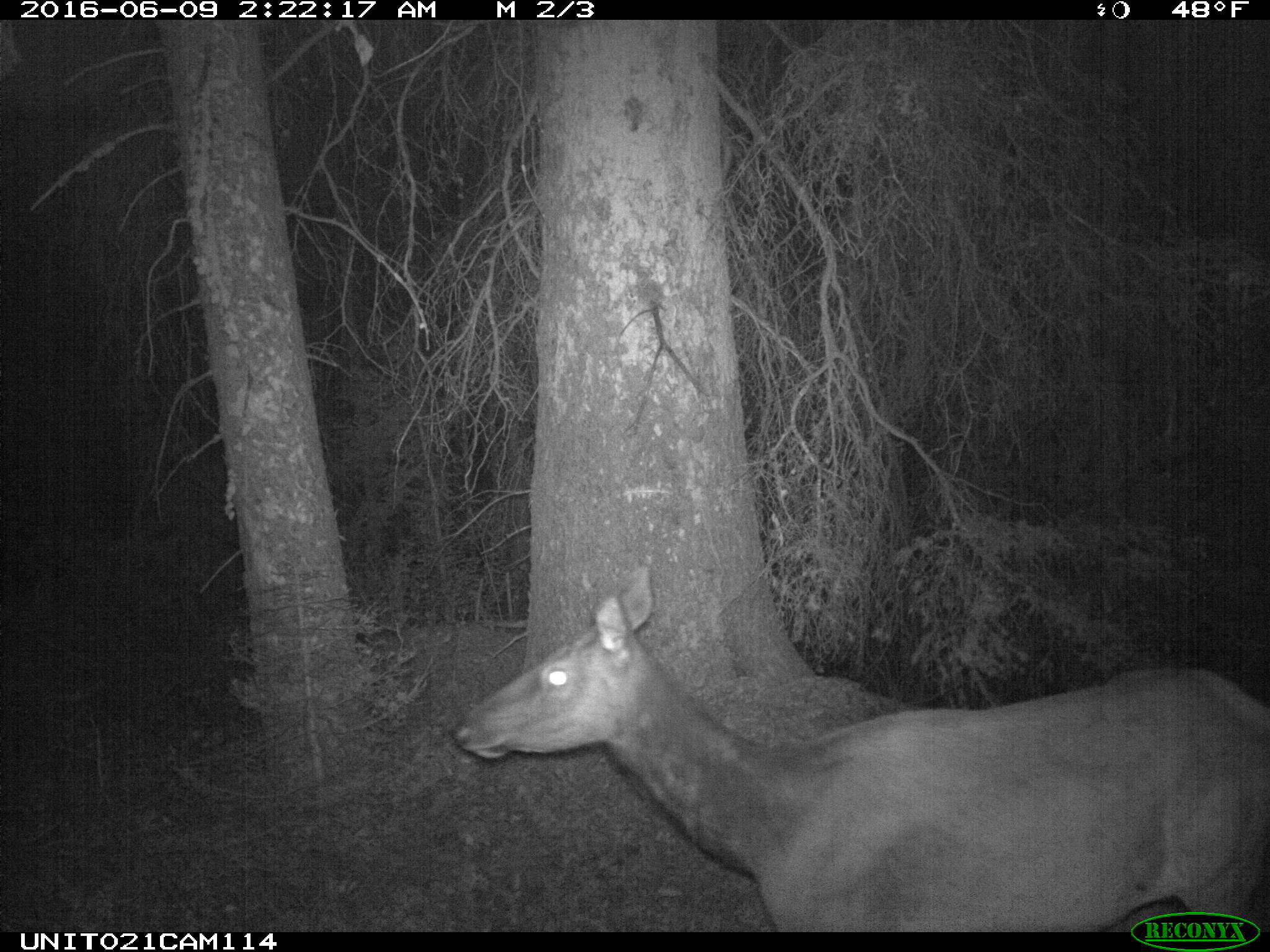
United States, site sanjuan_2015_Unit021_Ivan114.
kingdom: Animalia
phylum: Chordata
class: Mammalia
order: Artiodactyla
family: Cervidae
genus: Cervus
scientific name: Cervus elaphus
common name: red deer